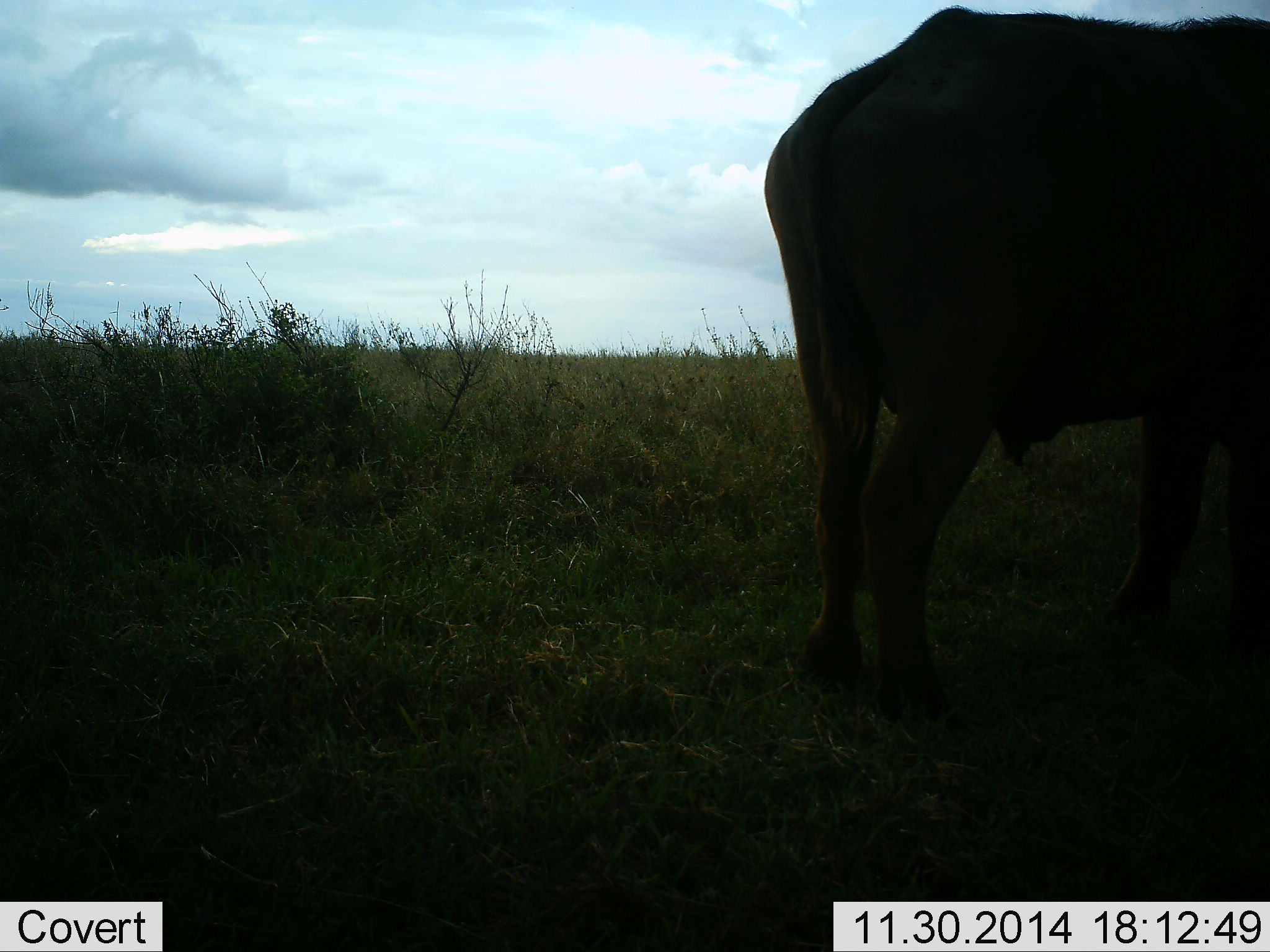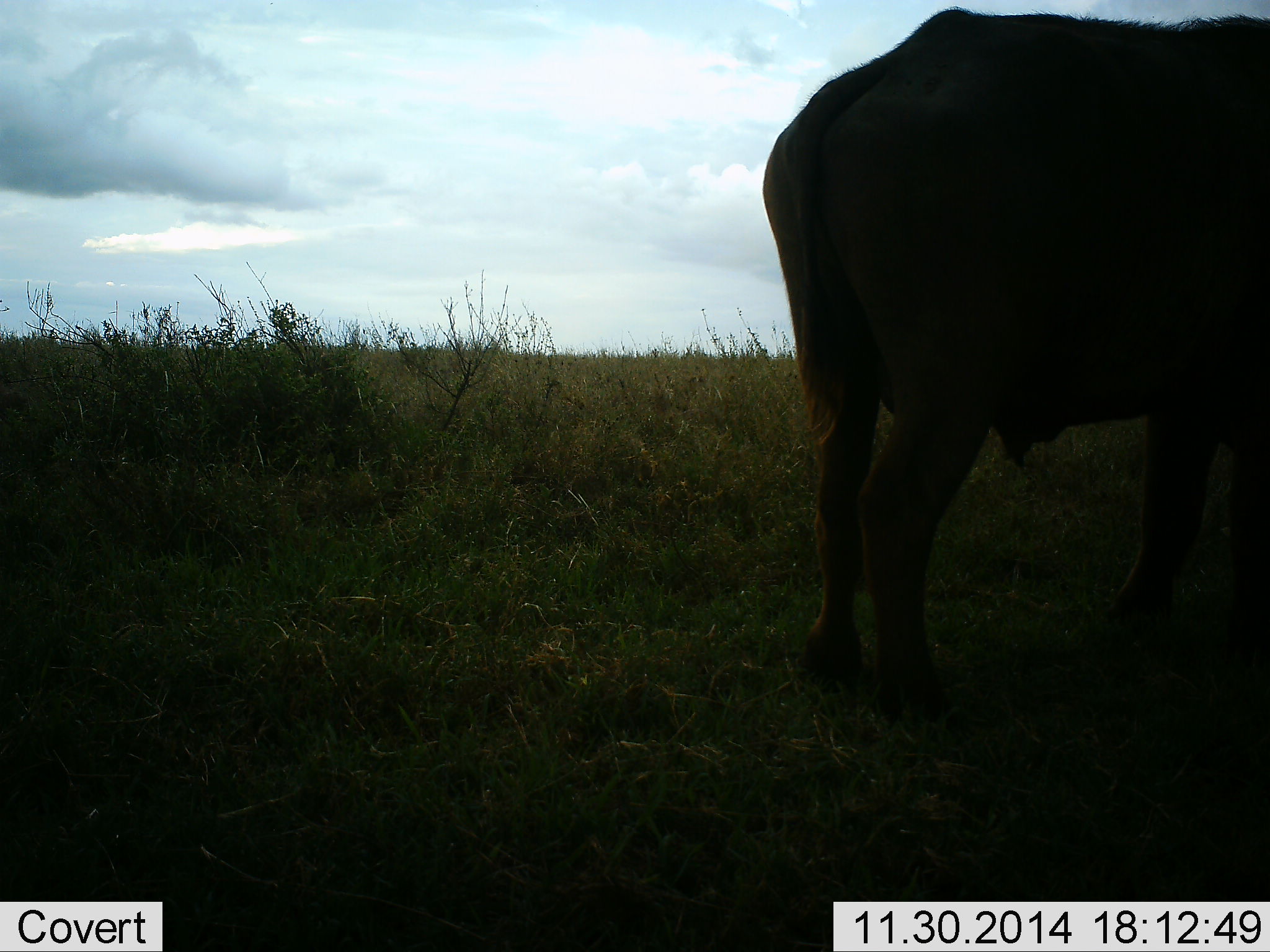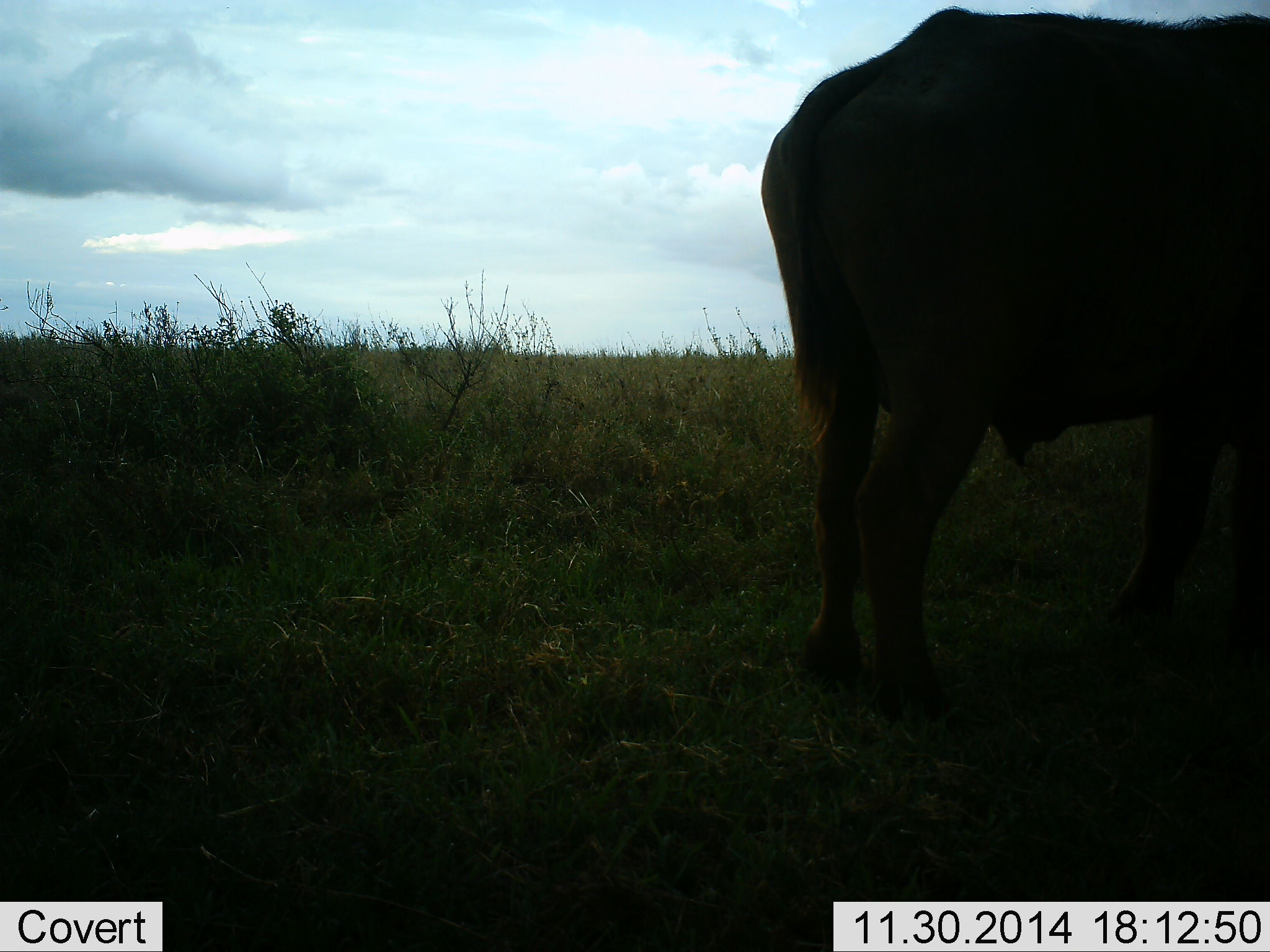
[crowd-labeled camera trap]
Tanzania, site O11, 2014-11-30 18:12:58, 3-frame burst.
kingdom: Animalia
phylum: Chordata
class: Mammalia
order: Artiodactyla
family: Bovidae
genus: Syncerus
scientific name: Syncerus caffer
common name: cape buffalo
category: buffalo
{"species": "buffalo (cape buffalo) (Syncerus caffer)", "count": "1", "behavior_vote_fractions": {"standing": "100%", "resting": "0%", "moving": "0%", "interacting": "0%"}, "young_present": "0%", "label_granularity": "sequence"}